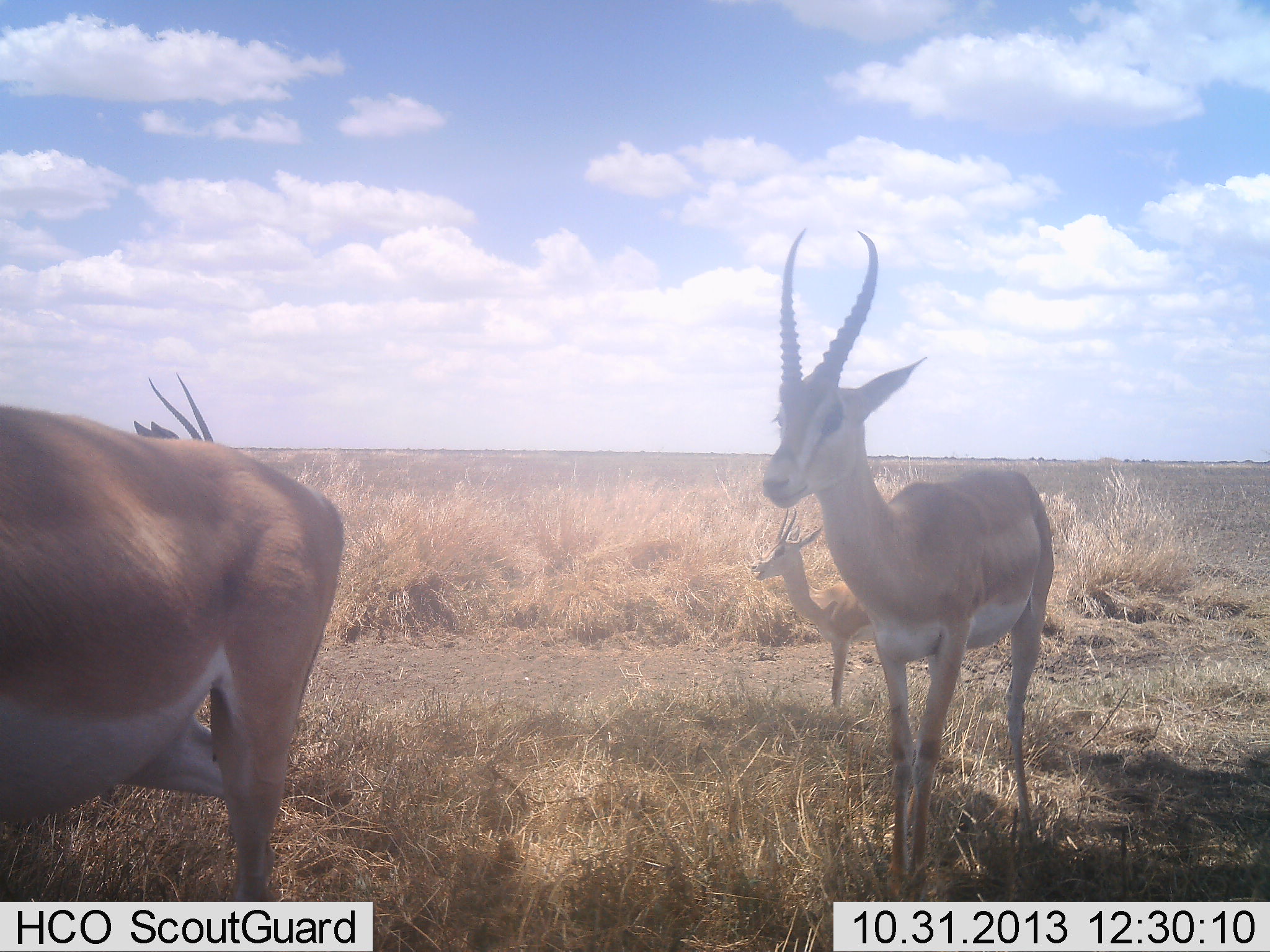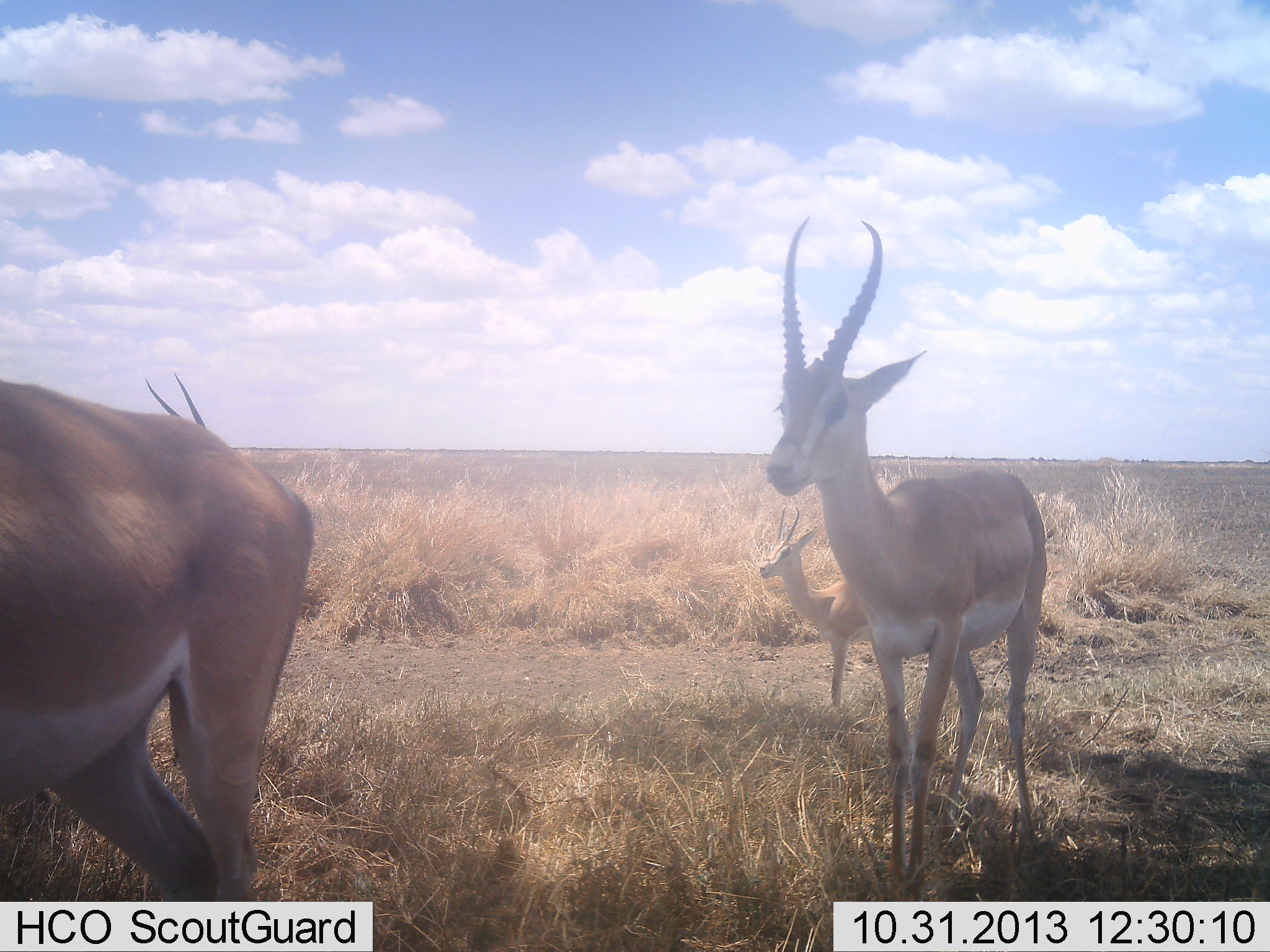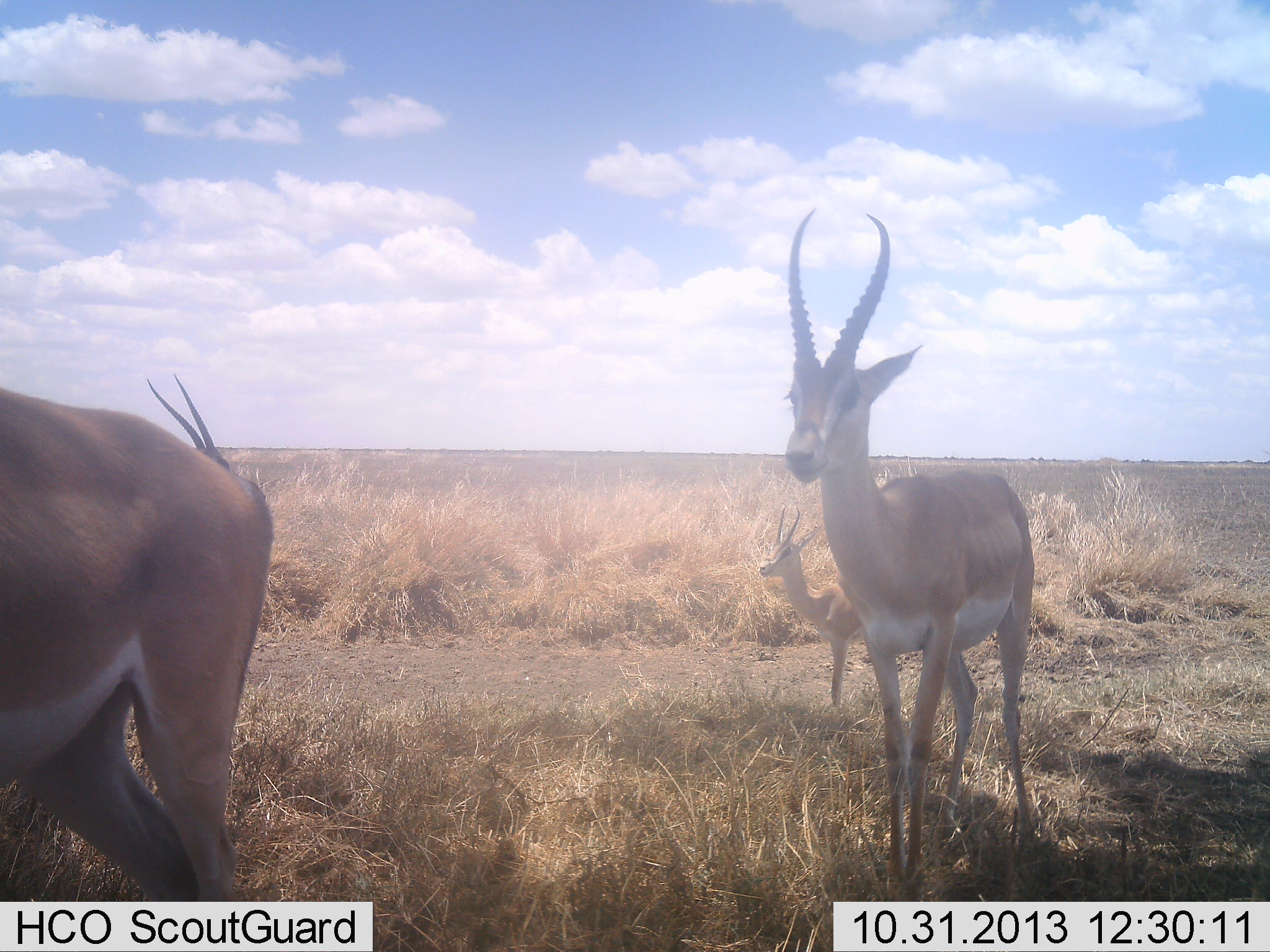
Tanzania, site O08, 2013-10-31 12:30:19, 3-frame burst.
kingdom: Animalia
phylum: Chordata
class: Mammalia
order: Artiodactyla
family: Bovidae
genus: Nanger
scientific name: Nanger granti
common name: grant's gazelle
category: gazellegrants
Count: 4.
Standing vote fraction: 100%.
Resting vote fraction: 0%.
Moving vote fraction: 10%.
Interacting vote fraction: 0%.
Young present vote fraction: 10%.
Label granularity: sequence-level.